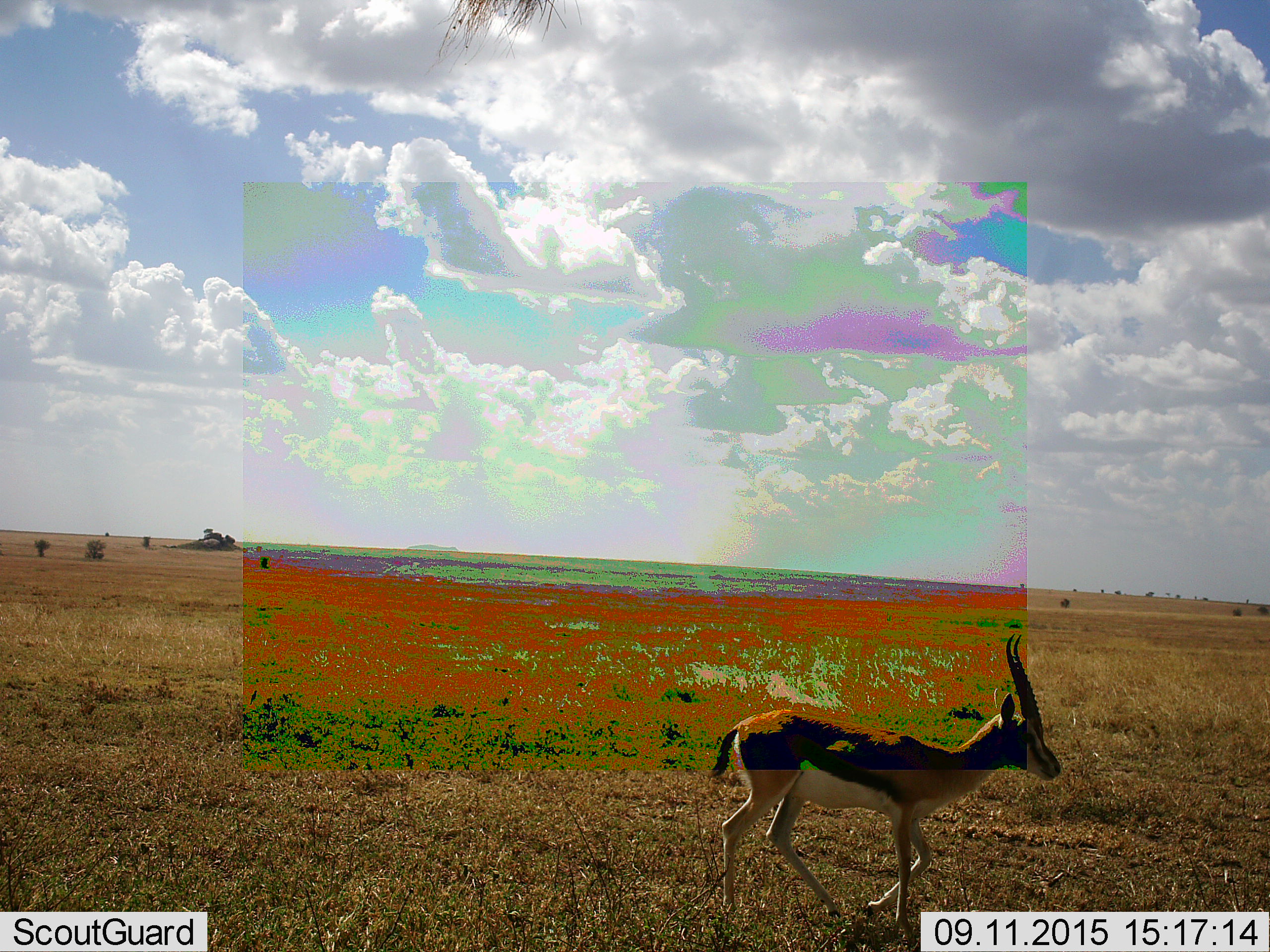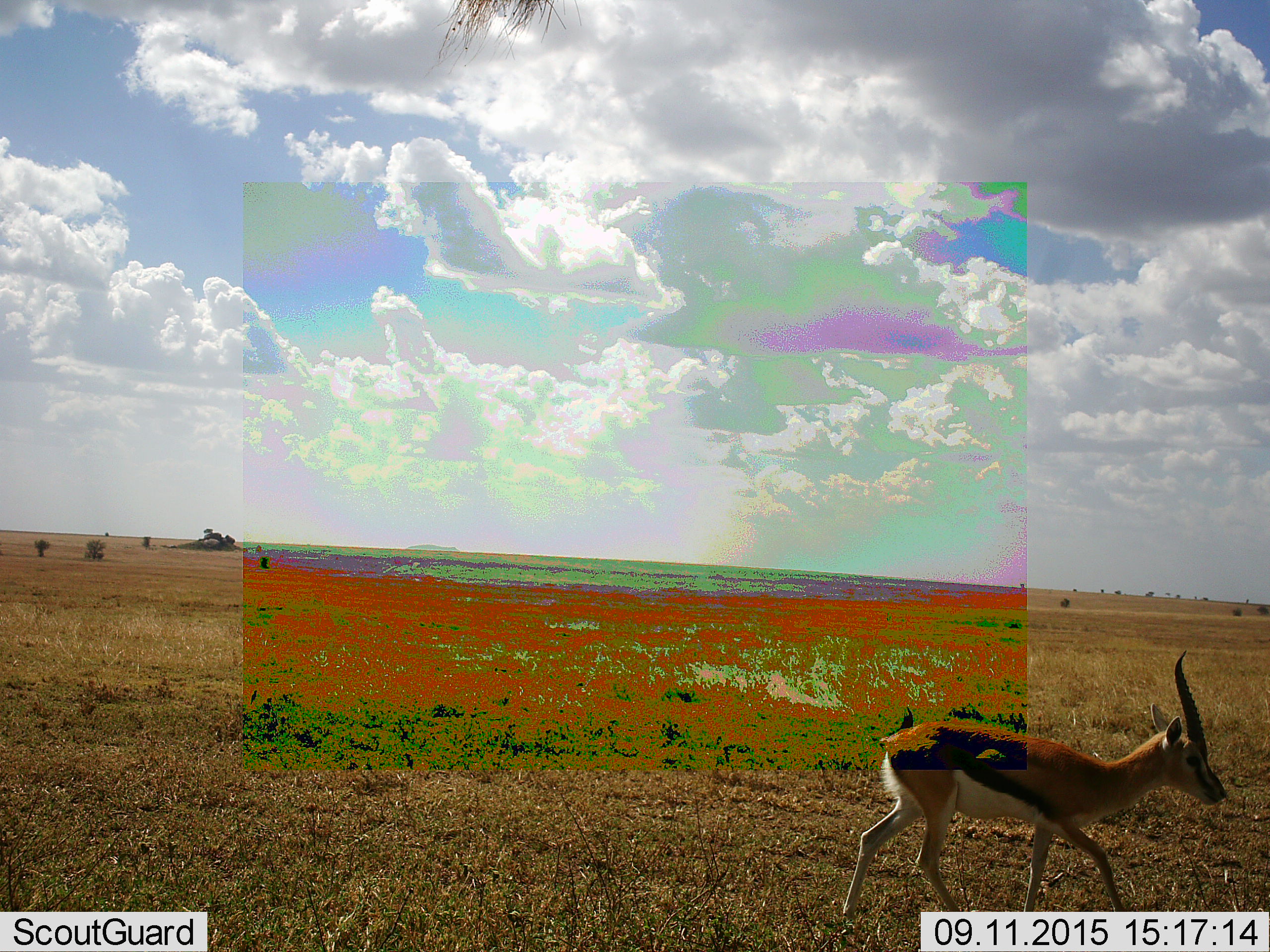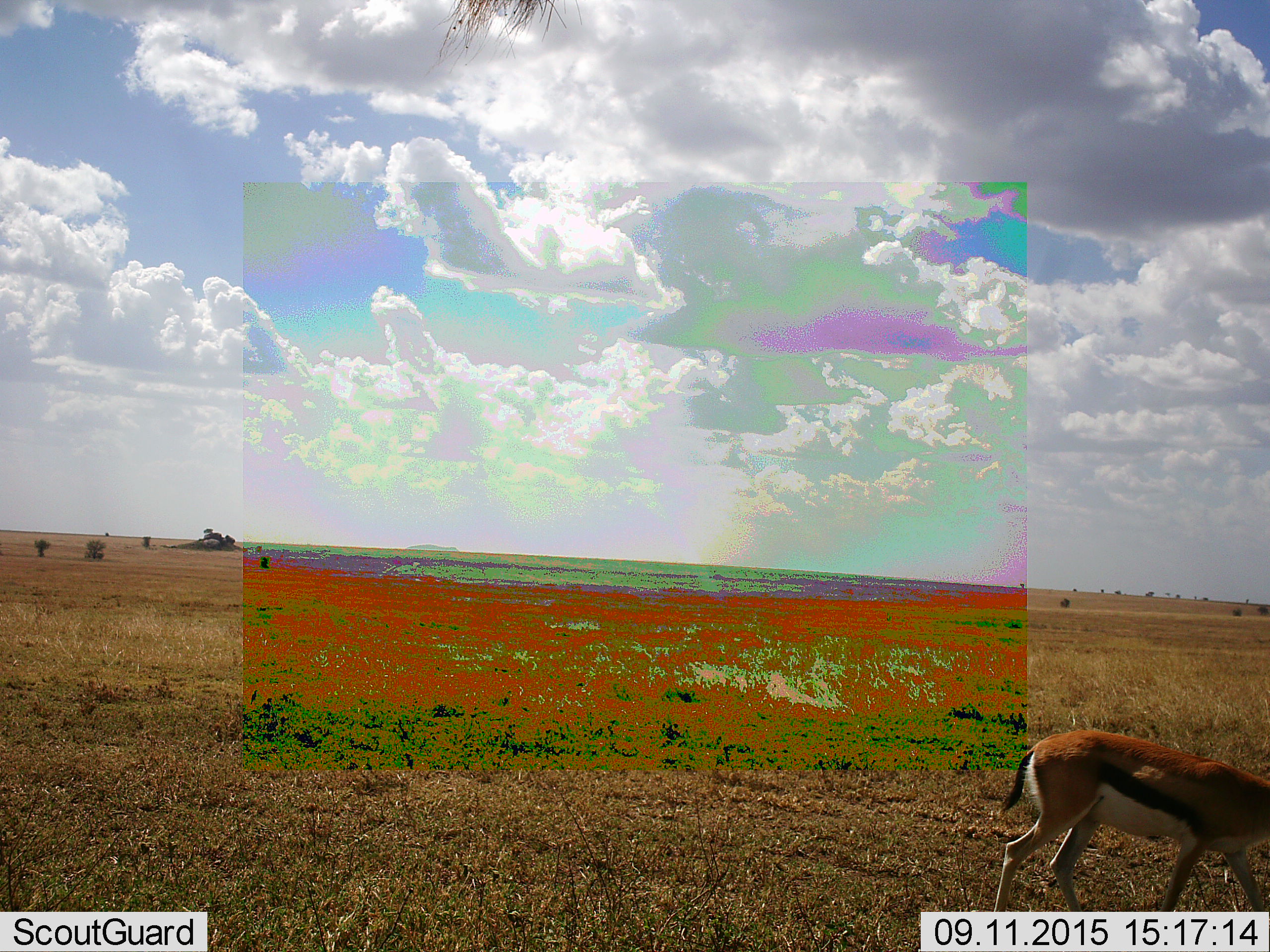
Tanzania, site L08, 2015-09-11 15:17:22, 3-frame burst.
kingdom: Animalia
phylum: Chordata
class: Mammalia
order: Artiodactyla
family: Bovidae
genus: Eudorcas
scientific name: Eudorcas thomsonii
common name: thomson's gazelle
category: gazellethomsons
Gazellethomsons (thomson's gazelle) (Eudorcas thomsonii), count 1. Behavior (volunteer vote fractions): standing 0%, resting 0%, moving 100%, interacting 0%. Young present (vote fraction): 0%. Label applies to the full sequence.